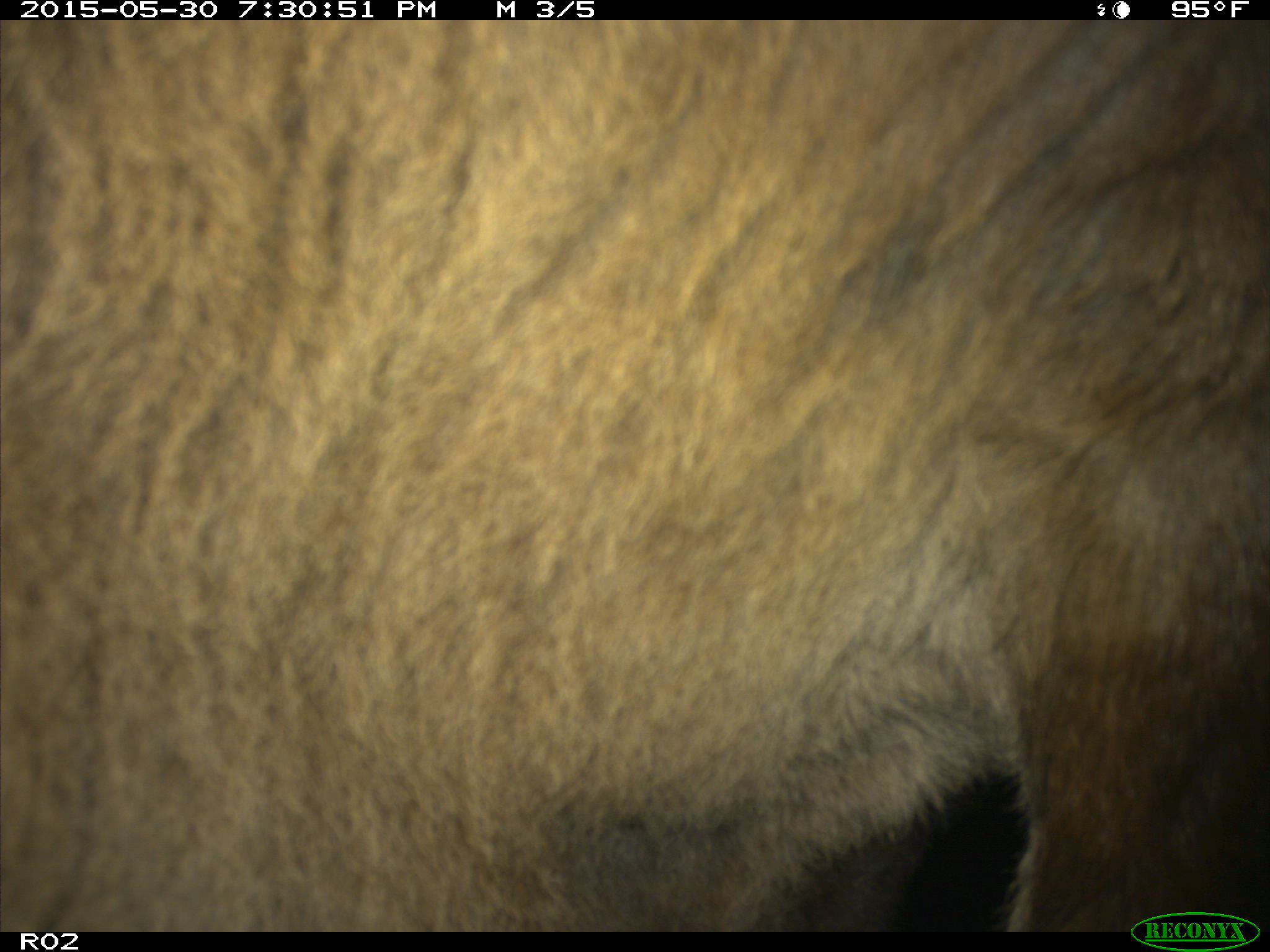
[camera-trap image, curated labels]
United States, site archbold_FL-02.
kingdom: Animalia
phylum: Chordata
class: Mammalia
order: Artiodactyla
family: Bovidae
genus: Bos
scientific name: Bos taurus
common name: domestic cow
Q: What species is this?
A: Bos taurus (domestic cow).